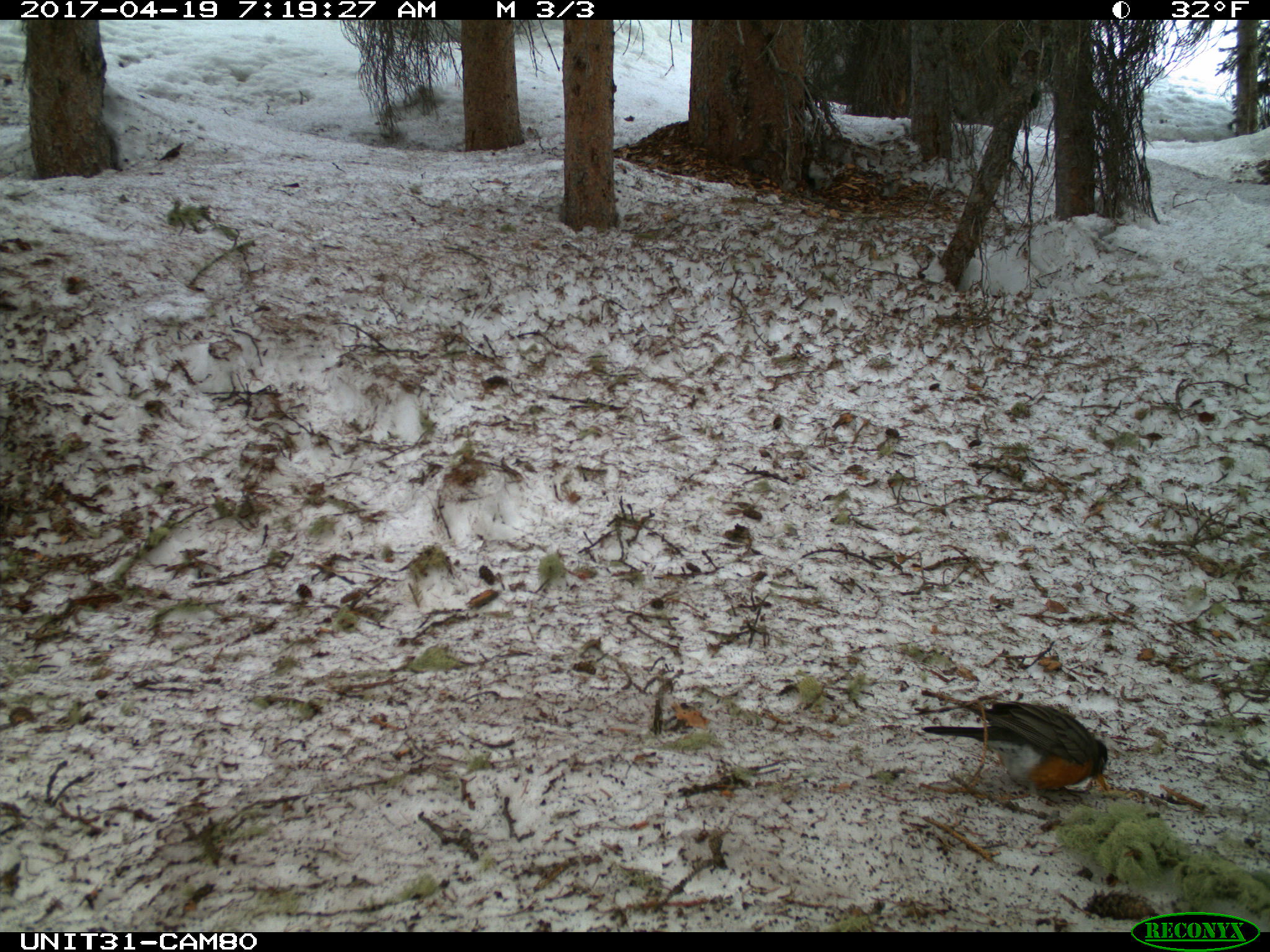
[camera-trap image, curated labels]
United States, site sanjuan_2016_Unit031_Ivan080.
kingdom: Animalia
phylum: Chordata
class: Aves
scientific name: Aves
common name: birds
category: unidentified bird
Unidentified bird (birds) (Aves).